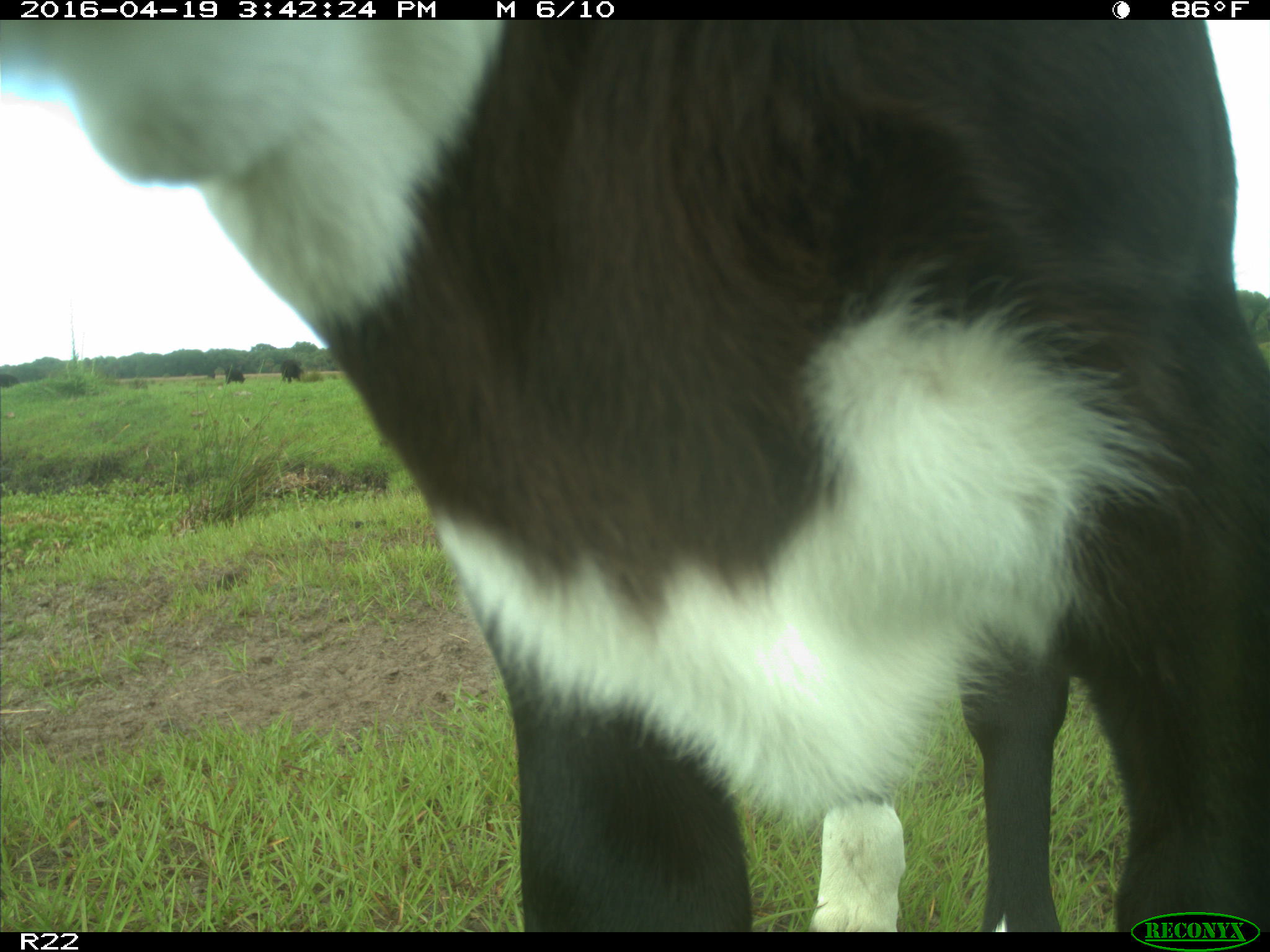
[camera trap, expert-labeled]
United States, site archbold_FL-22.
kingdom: Animalia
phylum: Chordata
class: Mammalia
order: Artiodactyla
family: Bovidae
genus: Bos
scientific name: Bos taurus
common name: domestic cow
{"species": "Bos taurus (domestic cow)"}